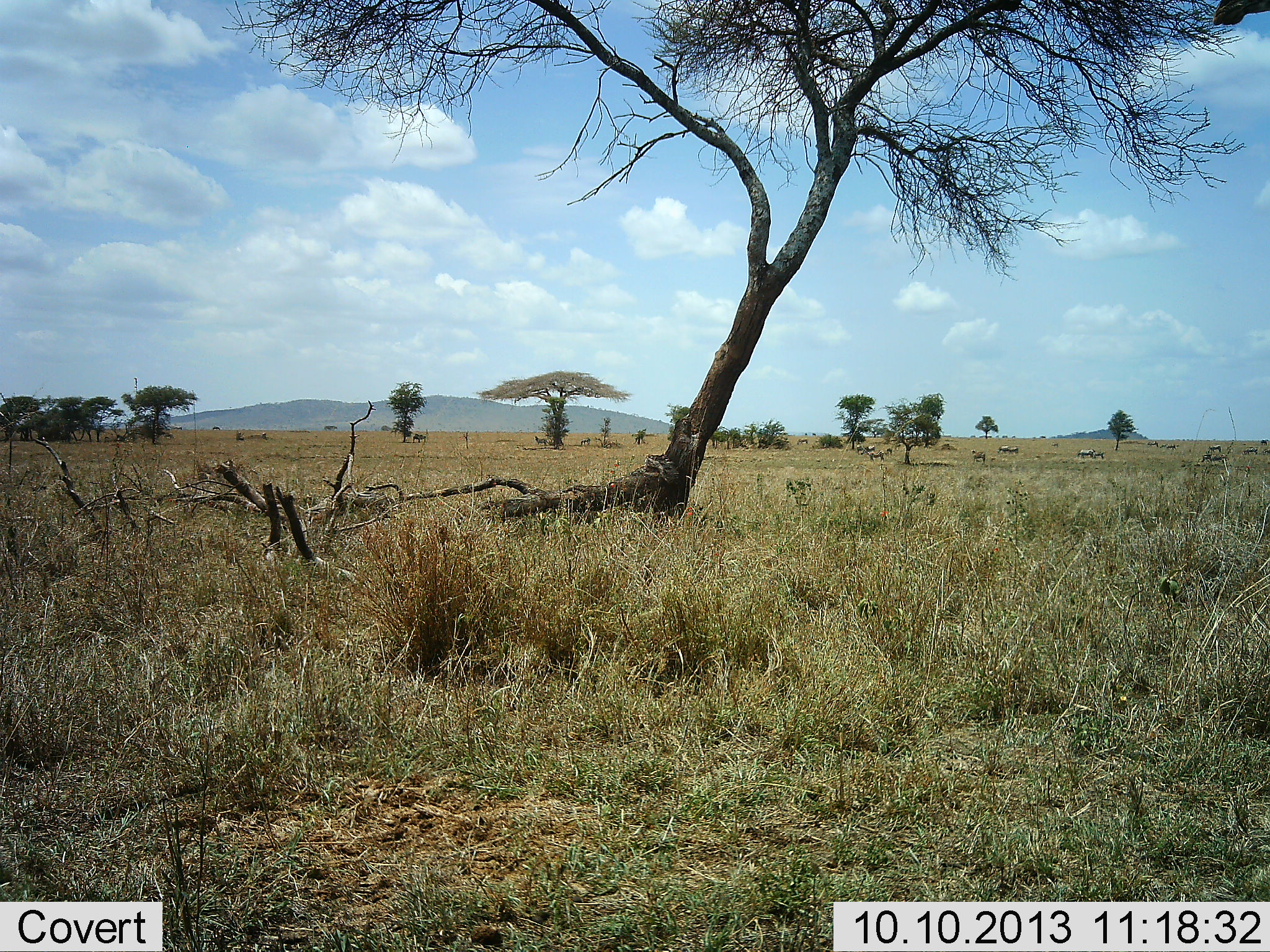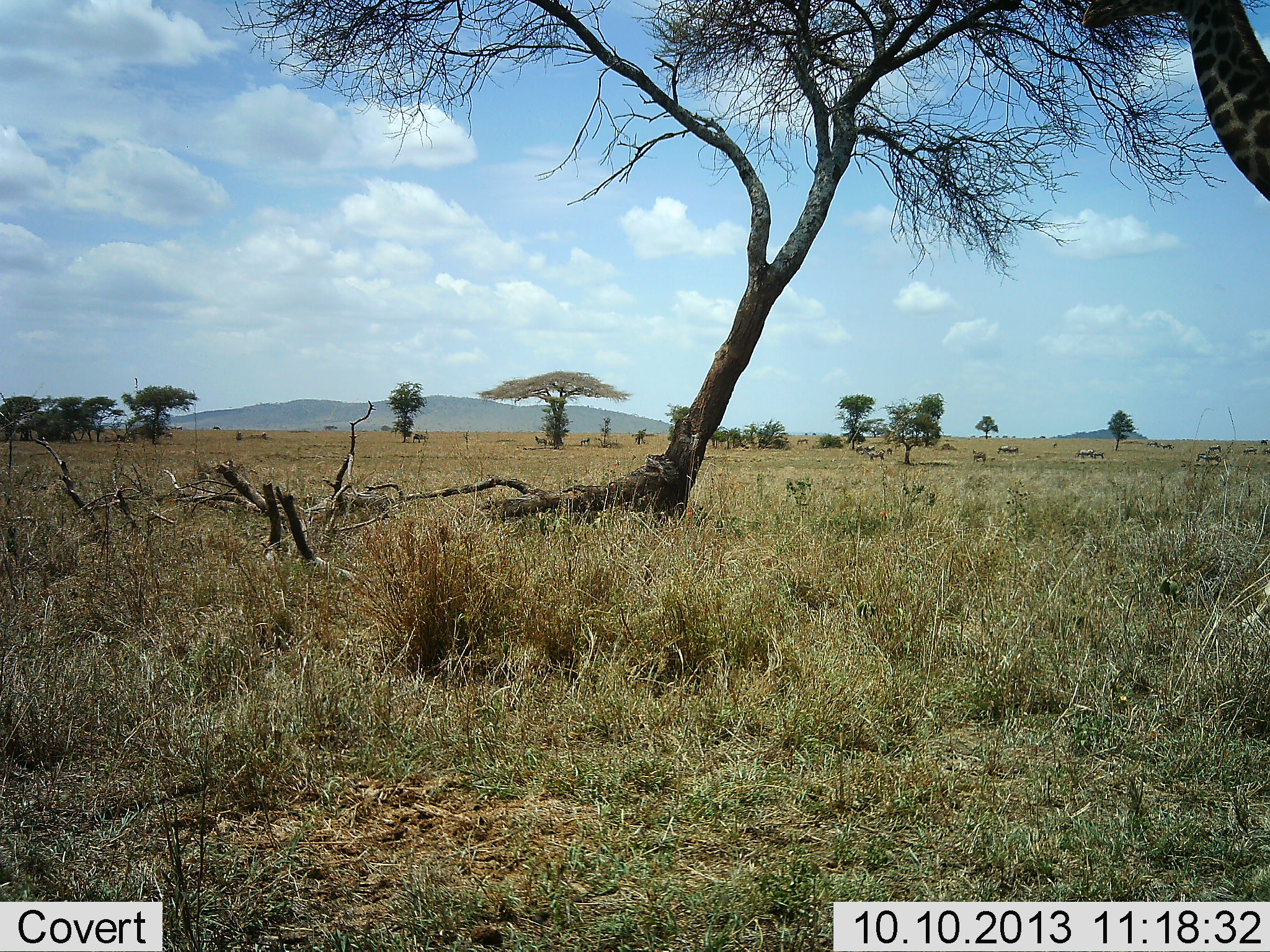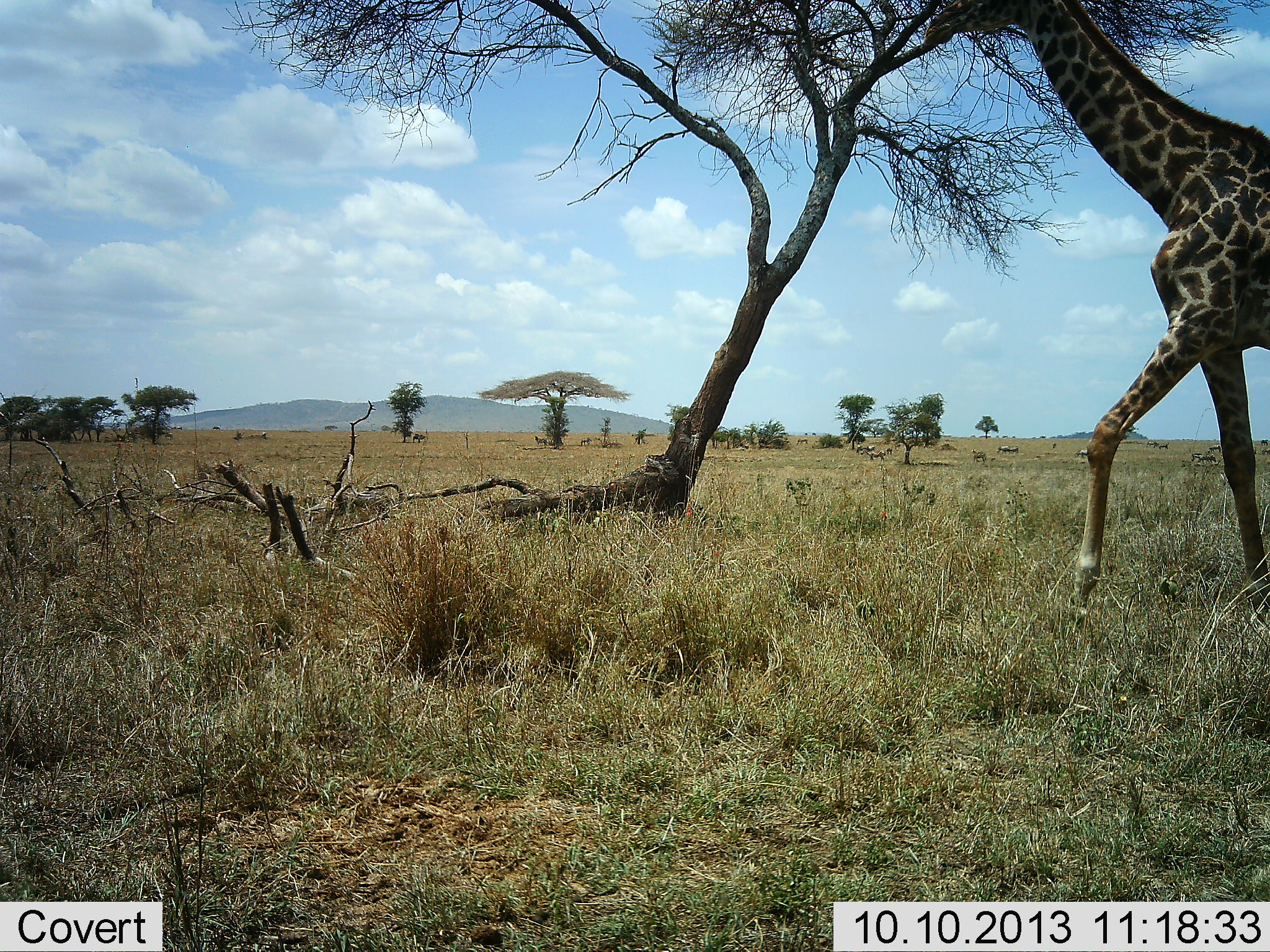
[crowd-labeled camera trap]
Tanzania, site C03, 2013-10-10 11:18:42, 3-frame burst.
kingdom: Animalia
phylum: Chordata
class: Mammalia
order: Artiodactyla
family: Giraffidae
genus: Giraffa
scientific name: Giraffa camelopardalis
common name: giraffe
Giraffe (Giraffa camelopardalis), count 1. Behavior (volunteer vote fractions): standing 8%, resting 0%, moving 100%, interacting 0%. Young present (vote fraction): 0%. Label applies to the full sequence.